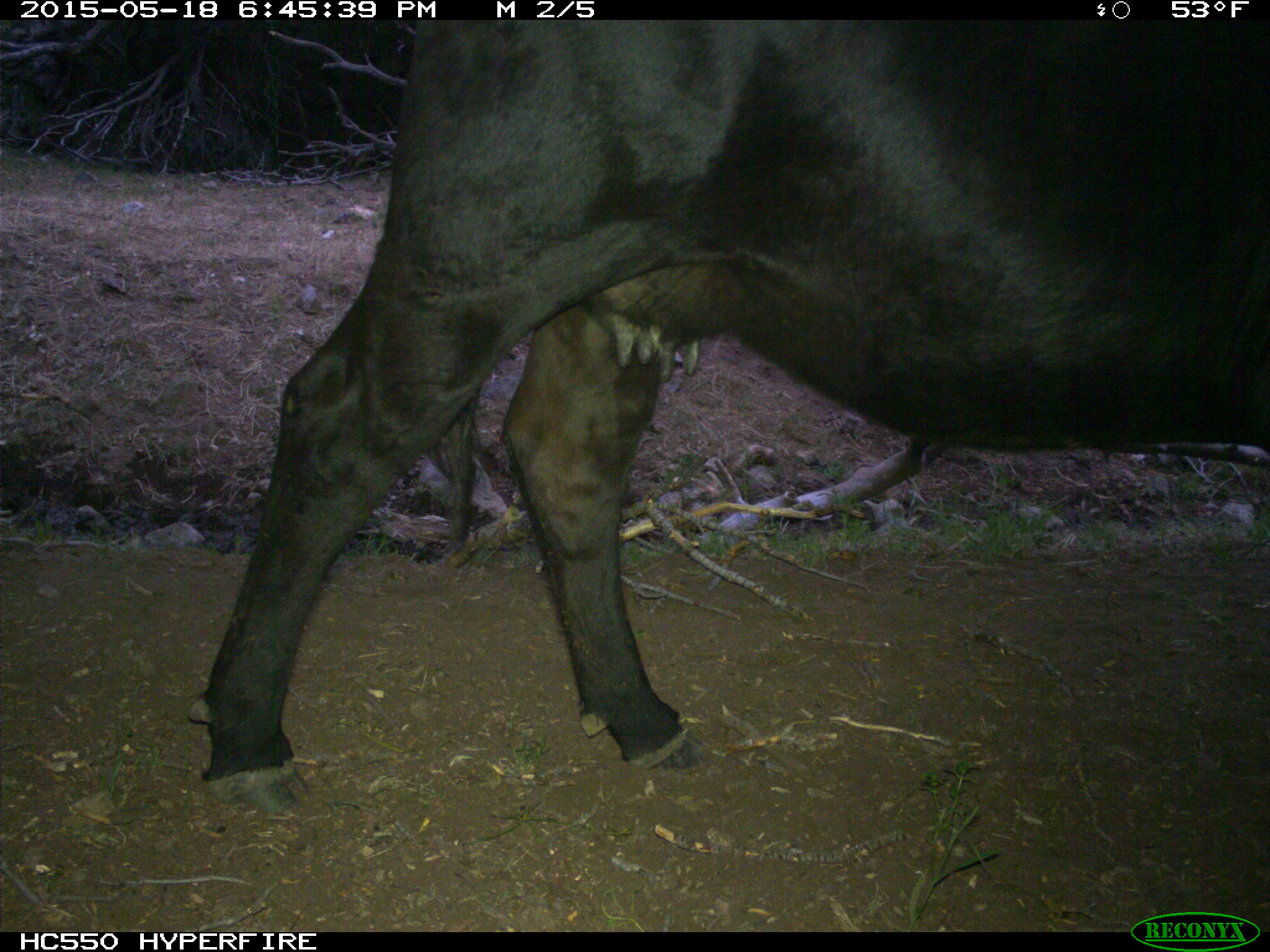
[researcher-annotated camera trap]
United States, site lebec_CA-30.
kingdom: Animalia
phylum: Chordata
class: Mammalia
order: Artiodactyla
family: Bovidae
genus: Bos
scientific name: Bos taurus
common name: domestic cow